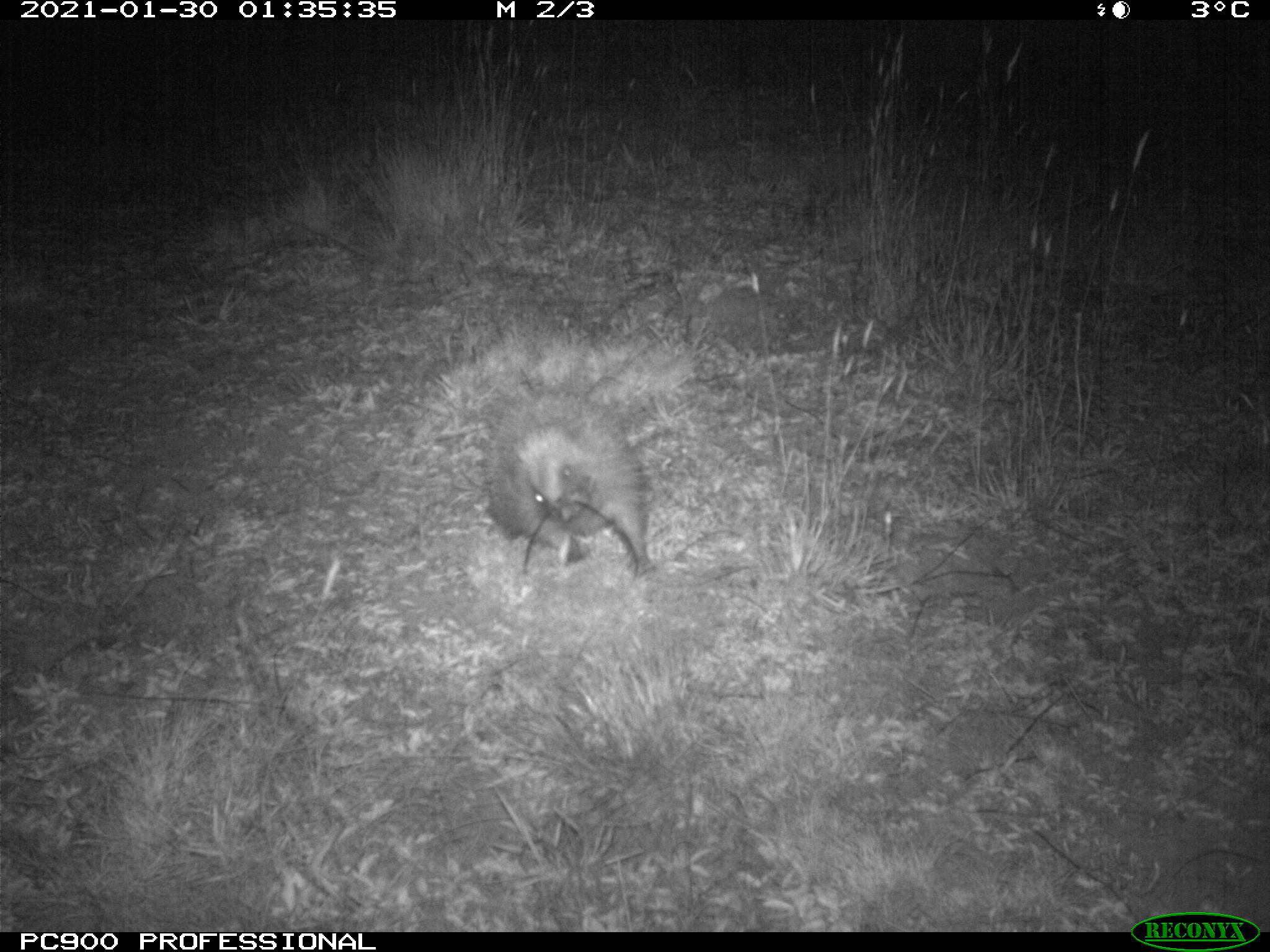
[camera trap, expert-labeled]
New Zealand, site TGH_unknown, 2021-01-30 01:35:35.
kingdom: Animalia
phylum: Chordata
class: Mammalia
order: Eulipotyphla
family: Erinaceidae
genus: Erinaceus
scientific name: Erinaceus europaeus europaeus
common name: european hedgehog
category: hedgehog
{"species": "hedgehog (european hedgehog) (Erinaceus europaeus europaeus)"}